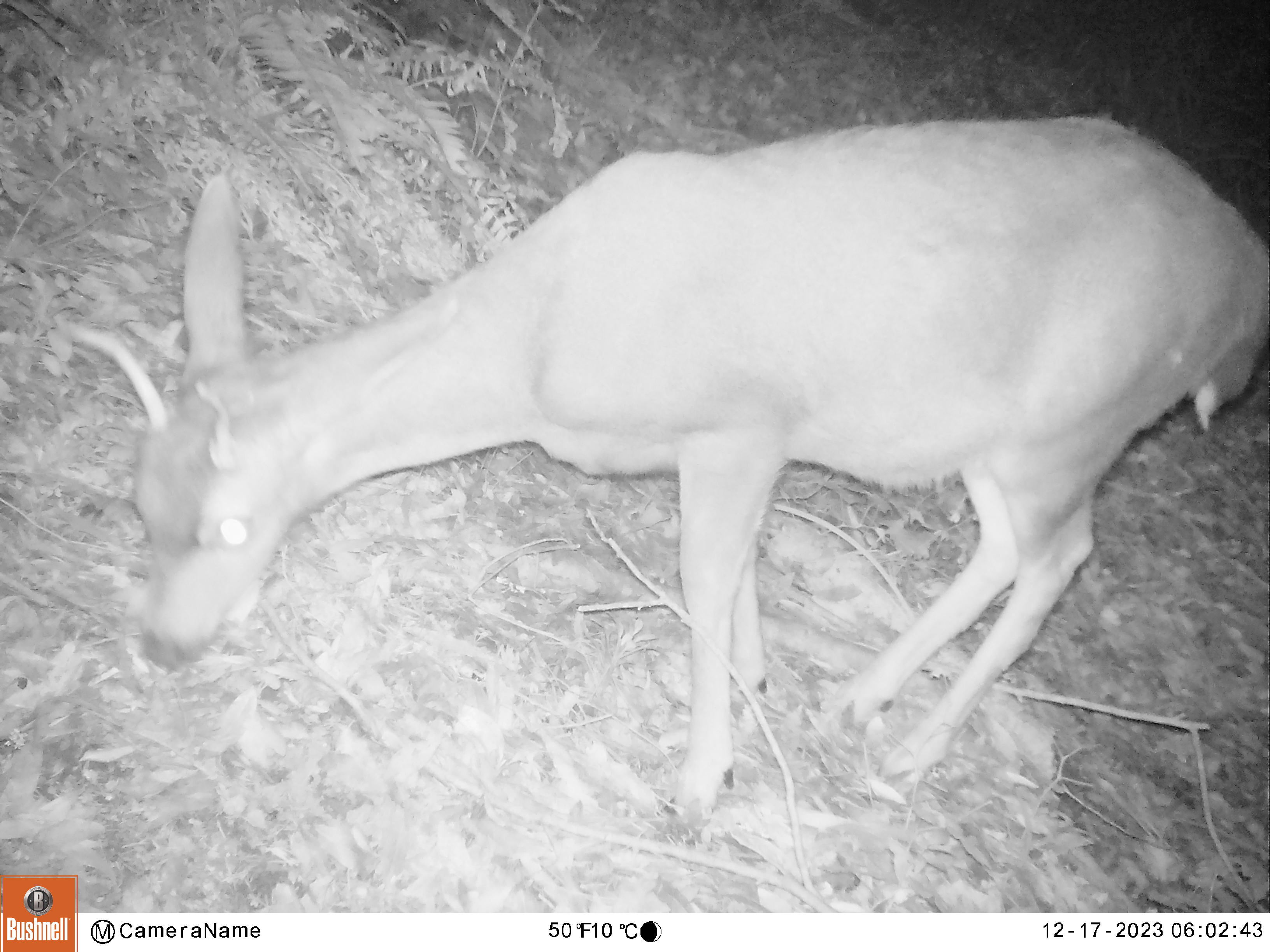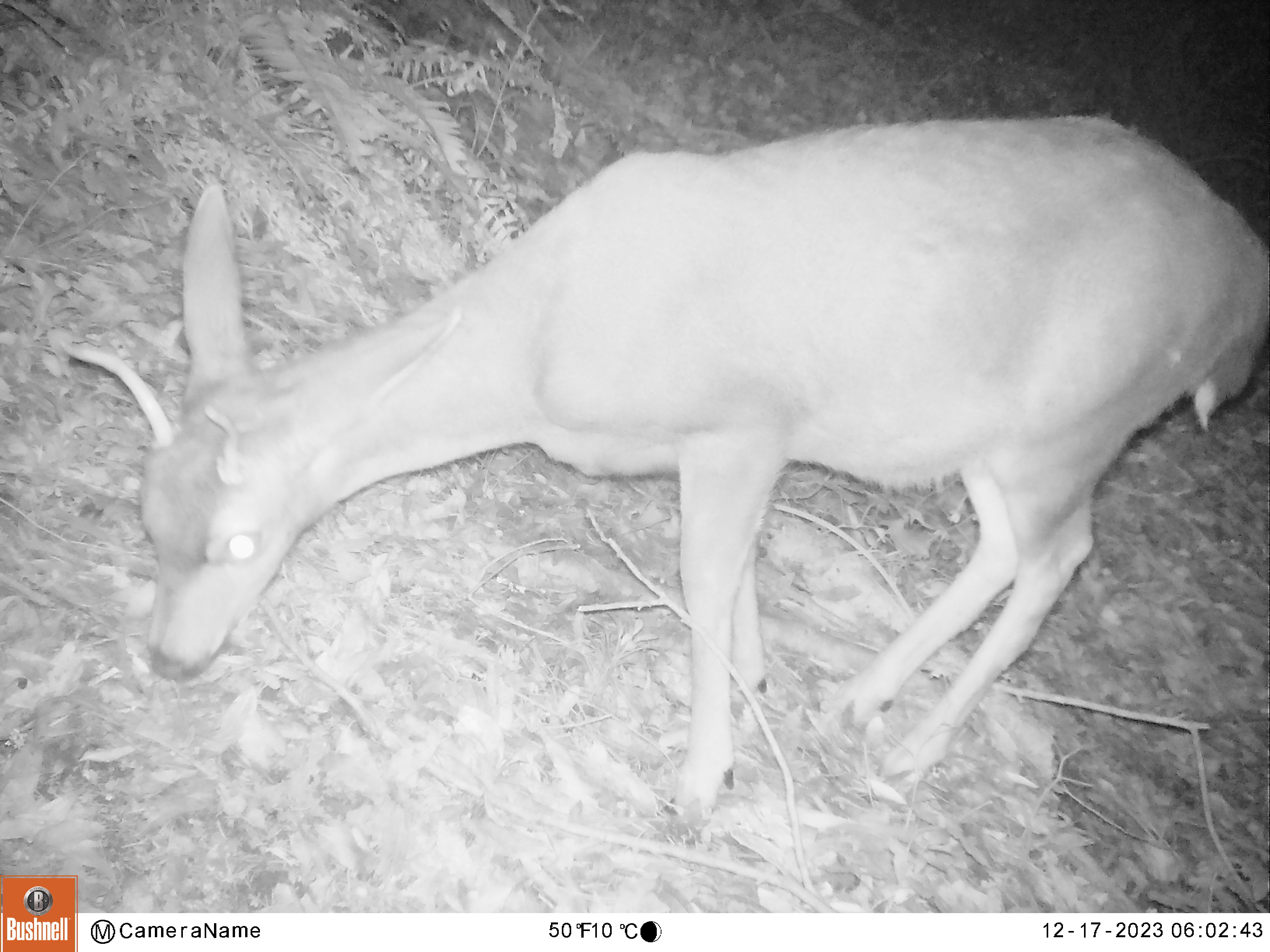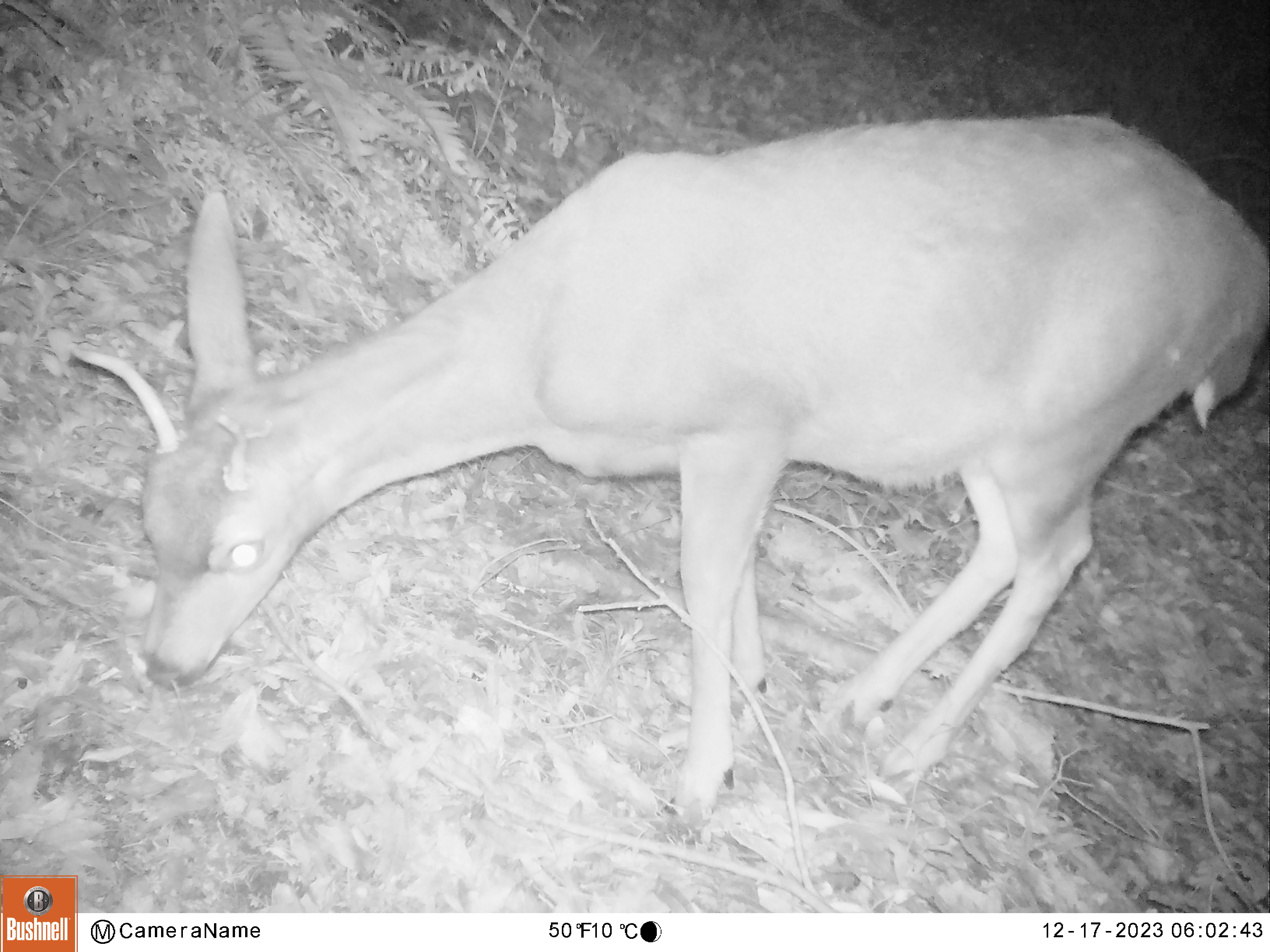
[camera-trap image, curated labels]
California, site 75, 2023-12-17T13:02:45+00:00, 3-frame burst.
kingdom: Animalia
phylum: Chordata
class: Mammalia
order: Artiodactyla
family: Cervidae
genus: Odocoileus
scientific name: Odocoileus hemionus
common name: mule deer